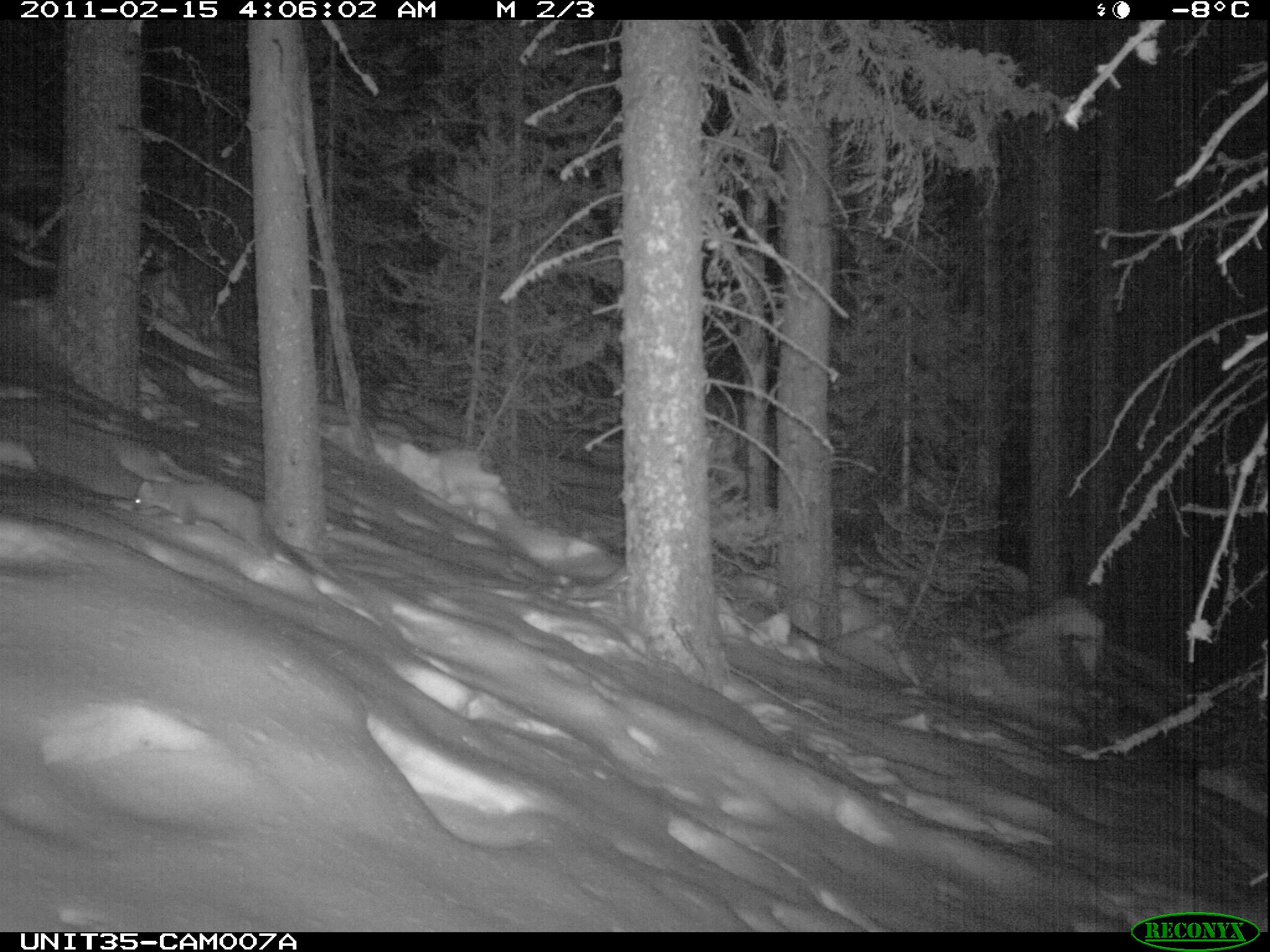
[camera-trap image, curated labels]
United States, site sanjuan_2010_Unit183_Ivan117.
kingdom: Animalia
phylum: Chordata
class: Mammalia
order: Carnivora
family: Mustelidae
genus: Martes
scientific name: Martes americana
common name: american marten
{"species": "Martes americana (american marten)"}